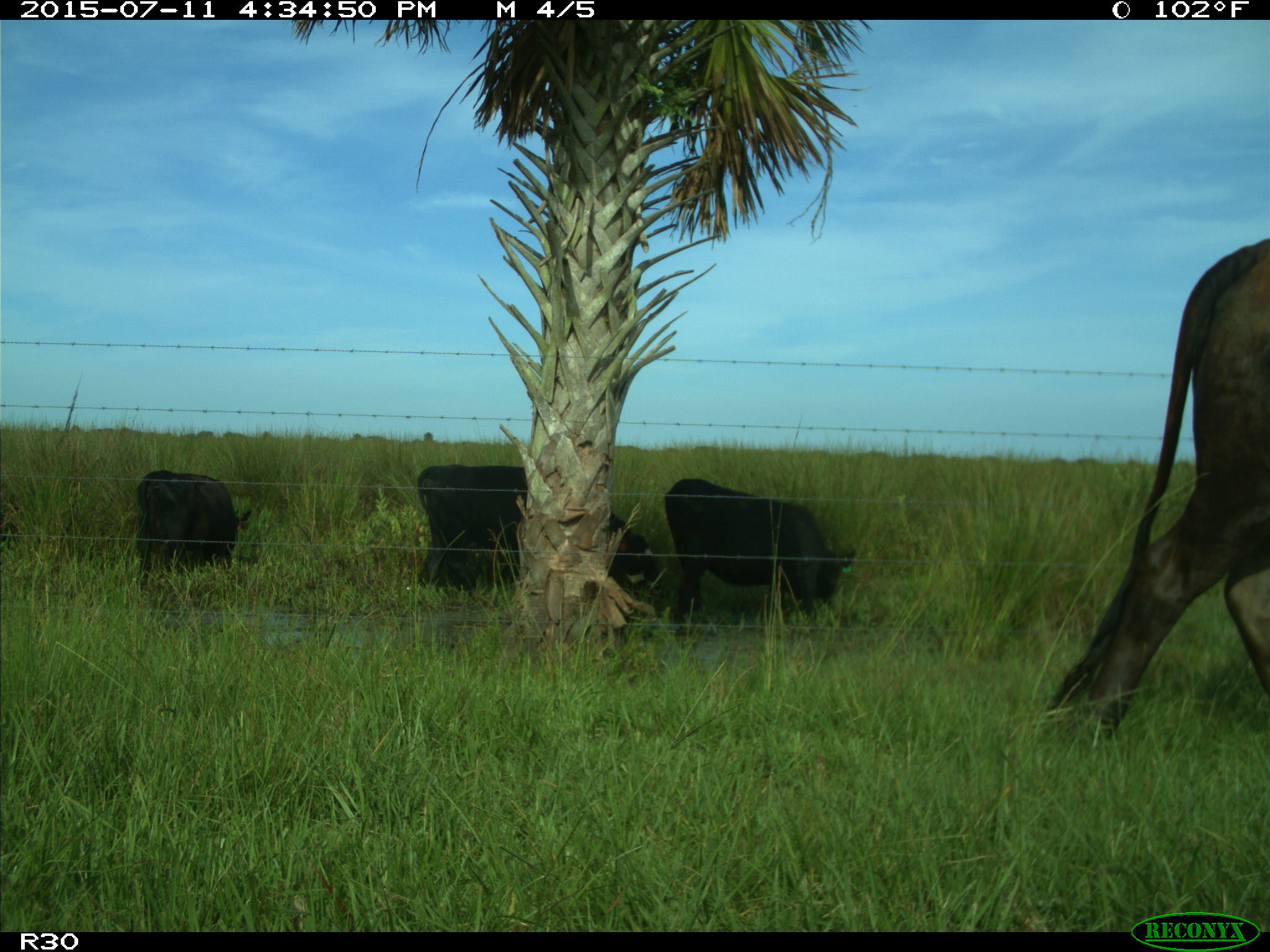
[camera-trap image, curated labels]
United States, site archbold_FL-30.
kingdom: Animalia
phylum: Chordata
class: Mammalia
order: Artiodactyla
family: Bovidae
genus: Bos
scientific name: Bos taurus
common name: domestic cow